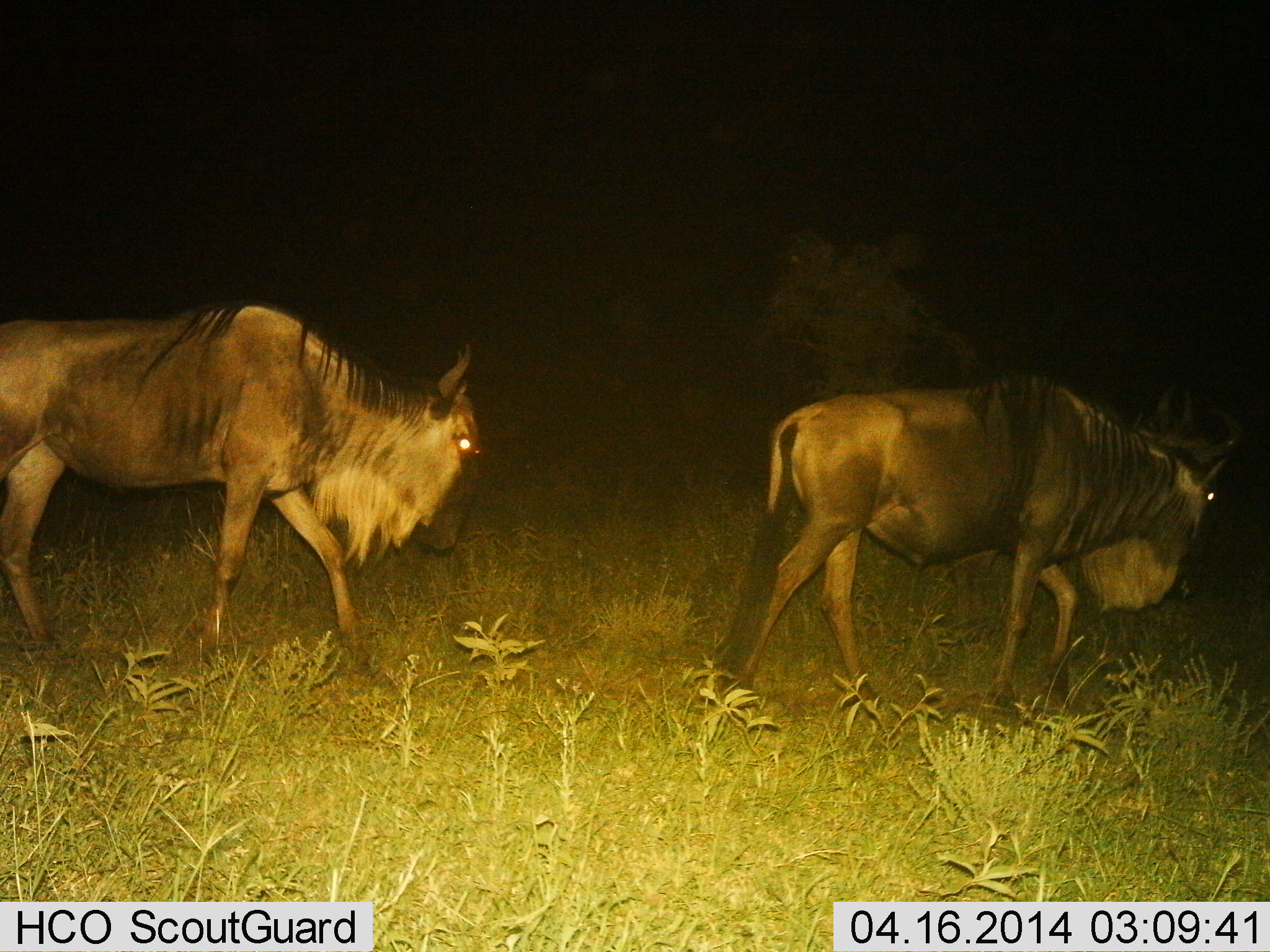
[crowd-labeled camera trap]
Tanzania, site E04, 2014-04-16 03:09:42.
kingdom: Animalia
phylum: Chordata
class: Mammalia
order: Artiodactyla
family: Bovidae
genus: Connochaetes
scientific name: Connochaetes taurinus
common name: blue wildebeest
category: wildebeest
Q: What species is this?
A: Wildebeest (blue wildebeest) (Connochaetes taurinus).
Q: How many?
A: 2.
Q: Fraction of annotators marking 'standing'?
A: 0%.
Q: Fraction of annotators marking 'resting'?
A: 0%.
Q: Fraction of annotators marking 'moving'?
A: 100%.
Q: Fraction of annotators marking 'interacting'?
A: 0%.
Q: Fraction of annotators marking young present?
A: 0%.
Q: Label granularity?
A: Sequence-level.